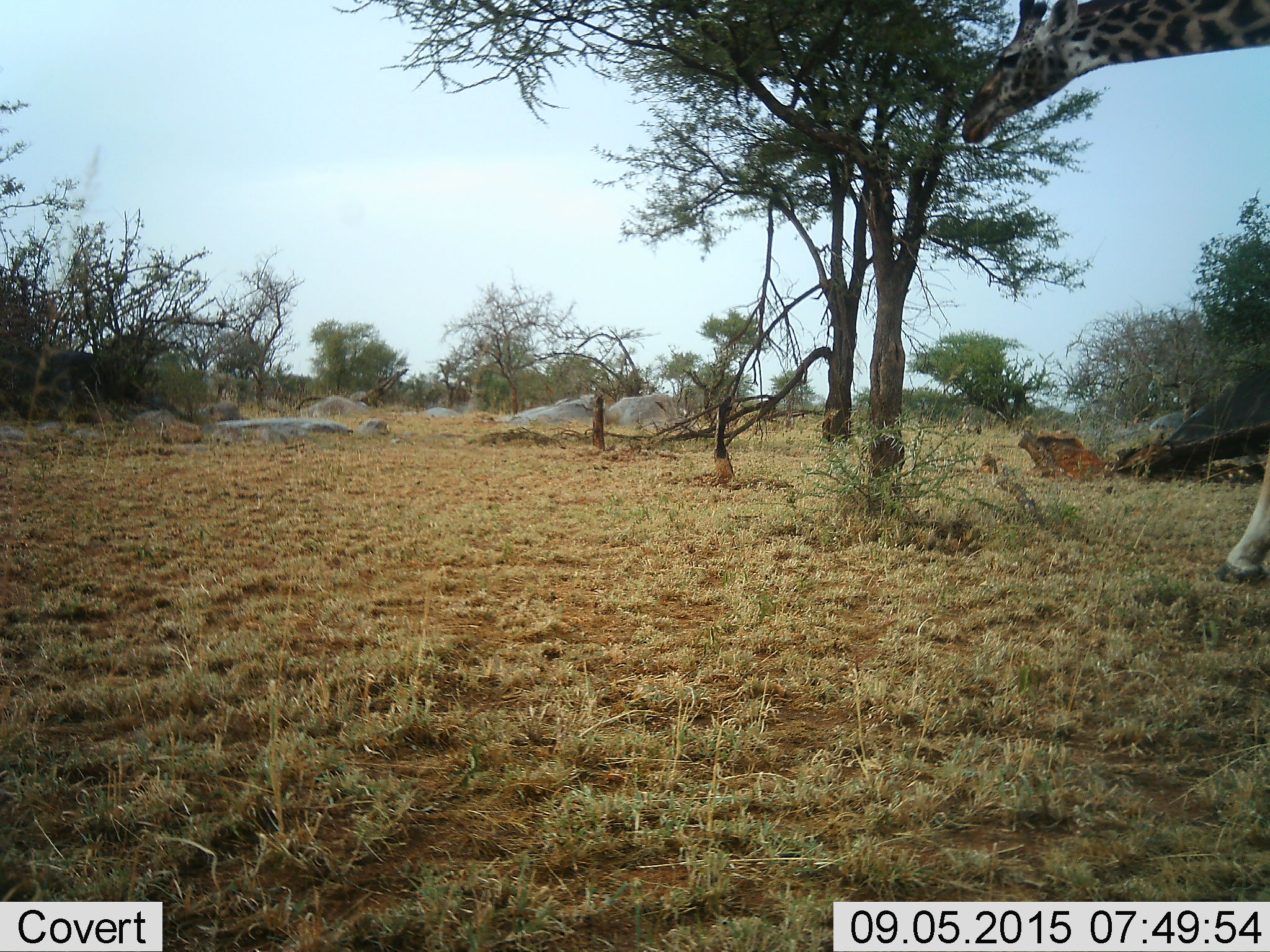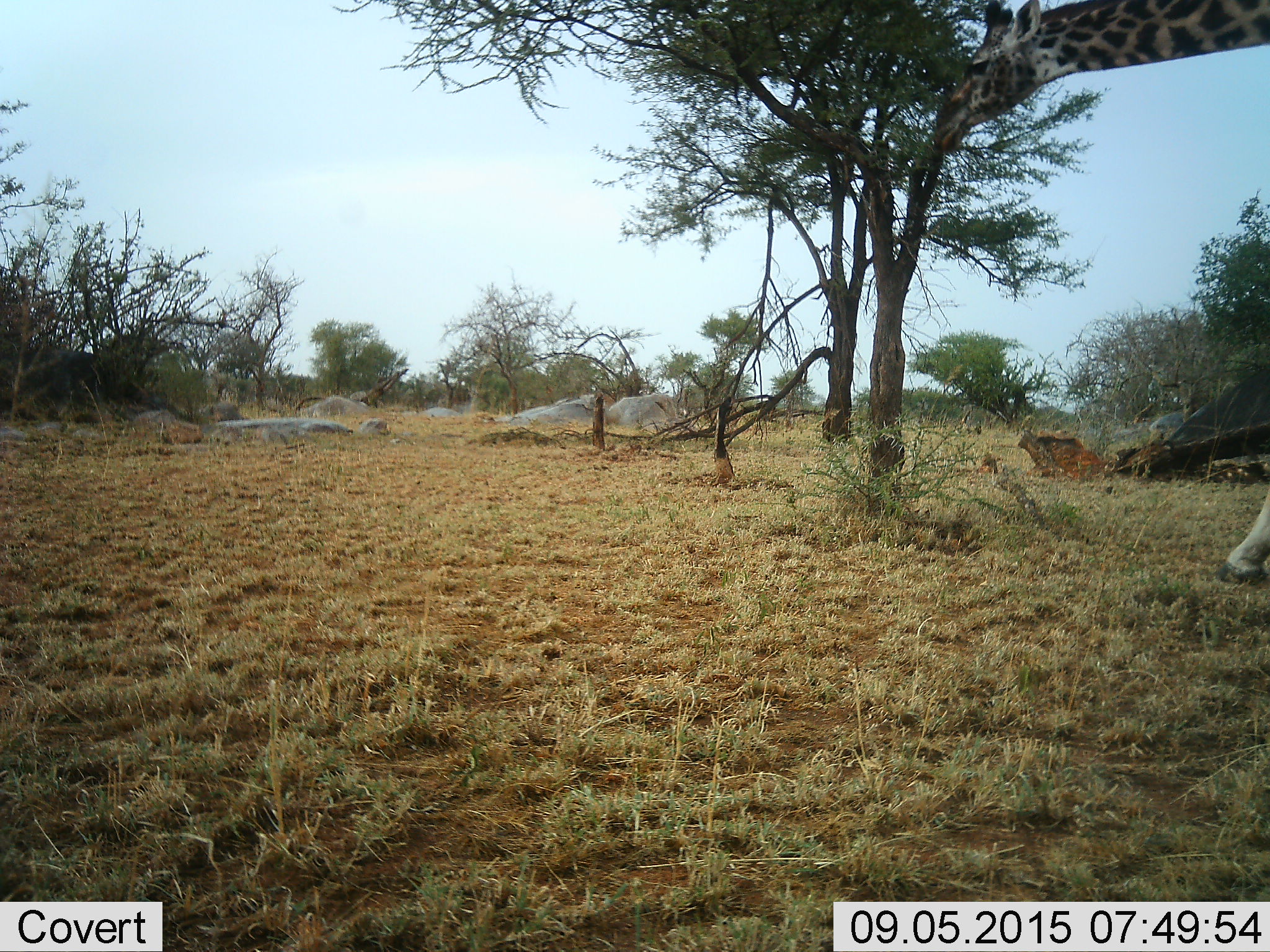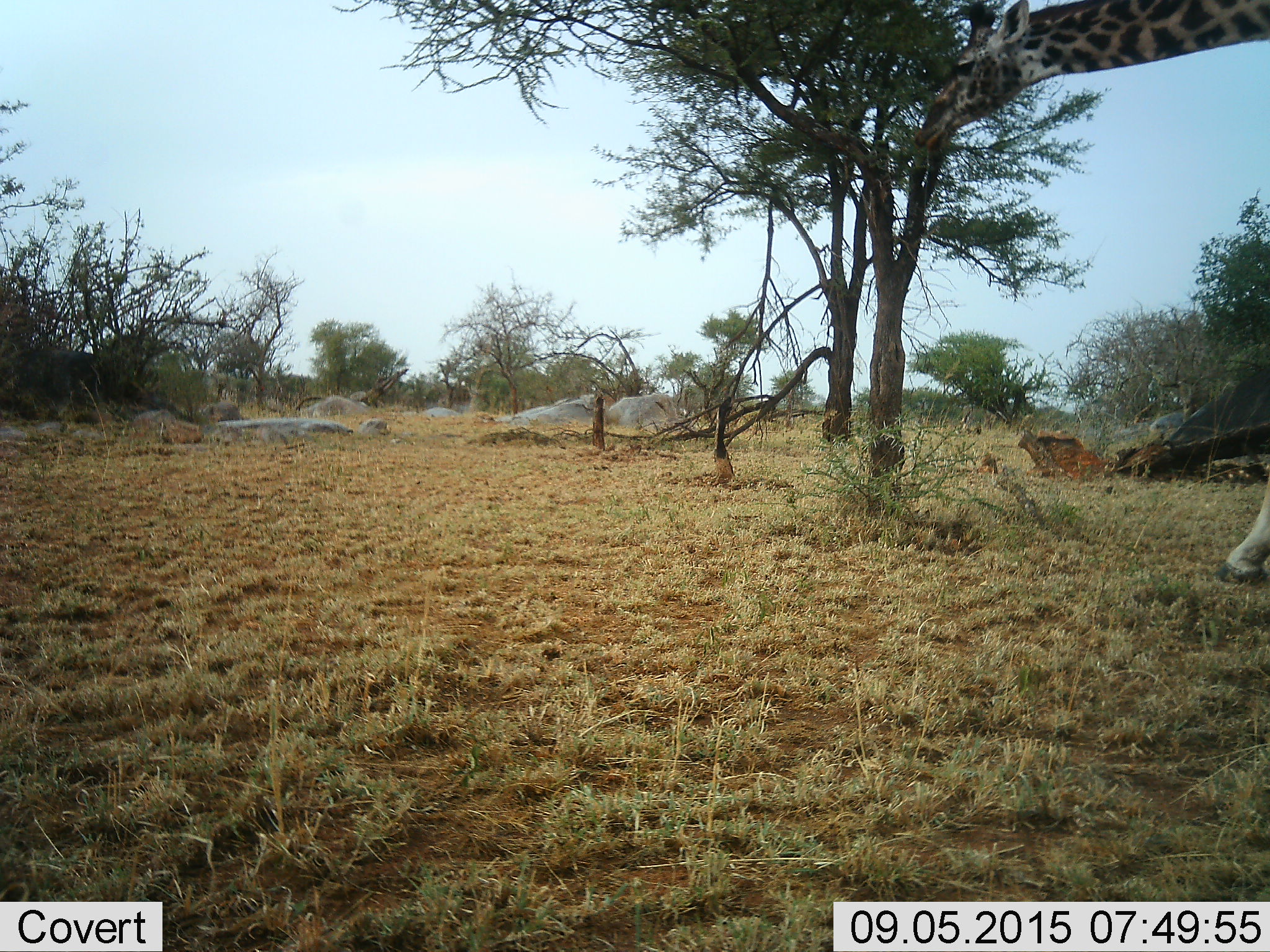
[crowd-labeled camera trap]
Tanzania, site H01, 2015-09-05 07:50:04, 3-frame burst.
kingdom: Animalia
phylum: Chordata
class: Mammalia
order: Artiodactyla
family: Giraffidae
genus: Giraffa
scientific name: Giraffa camelopardalis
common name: giraffe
Giraffe (Giraffa camelopardalis), count 1. Behavior (volunteer vote fractions): standing 11%, resting 0%, moving 22%, interacting 0%. Young present (vote fraction): 0%. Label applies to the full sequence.